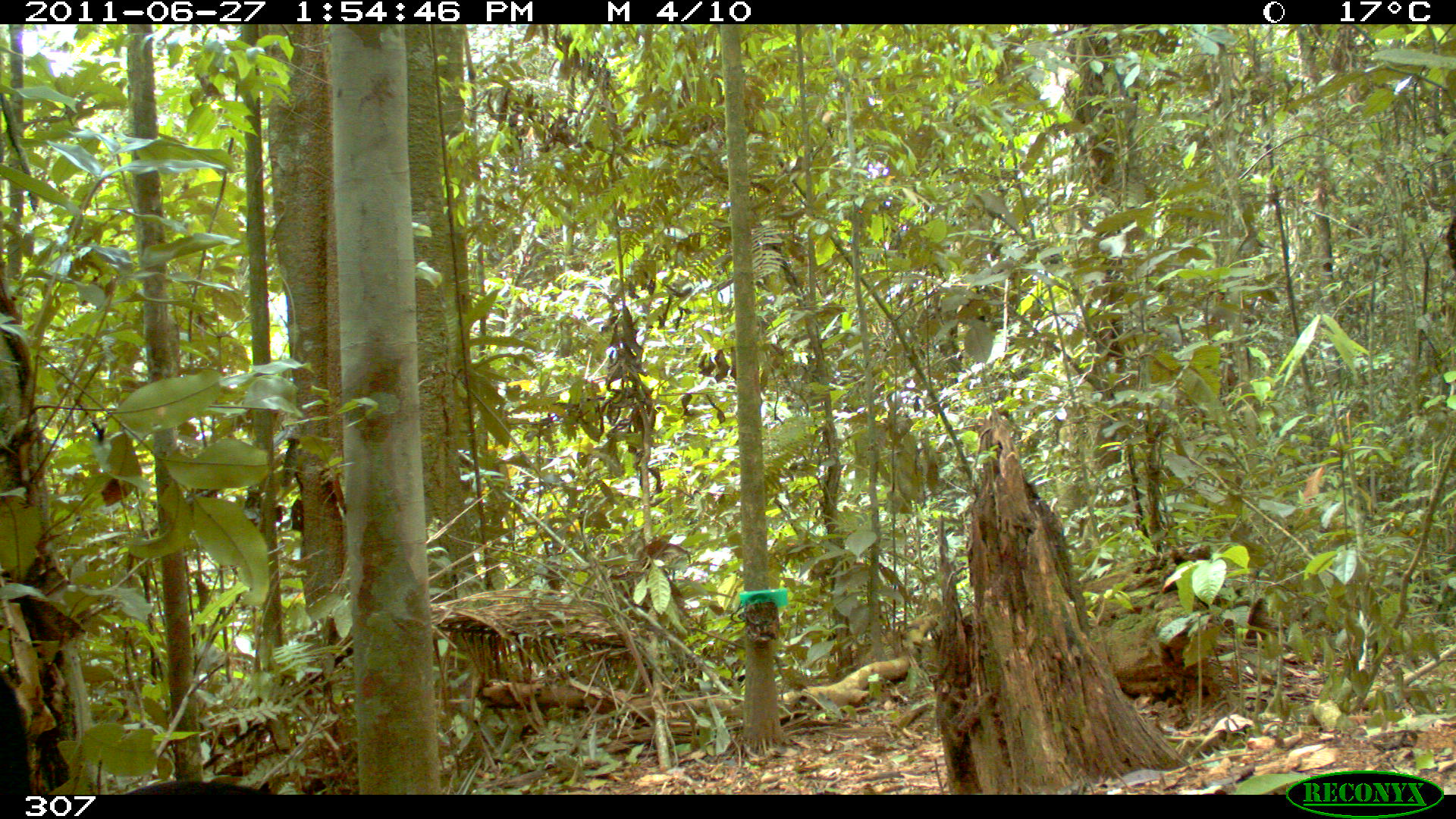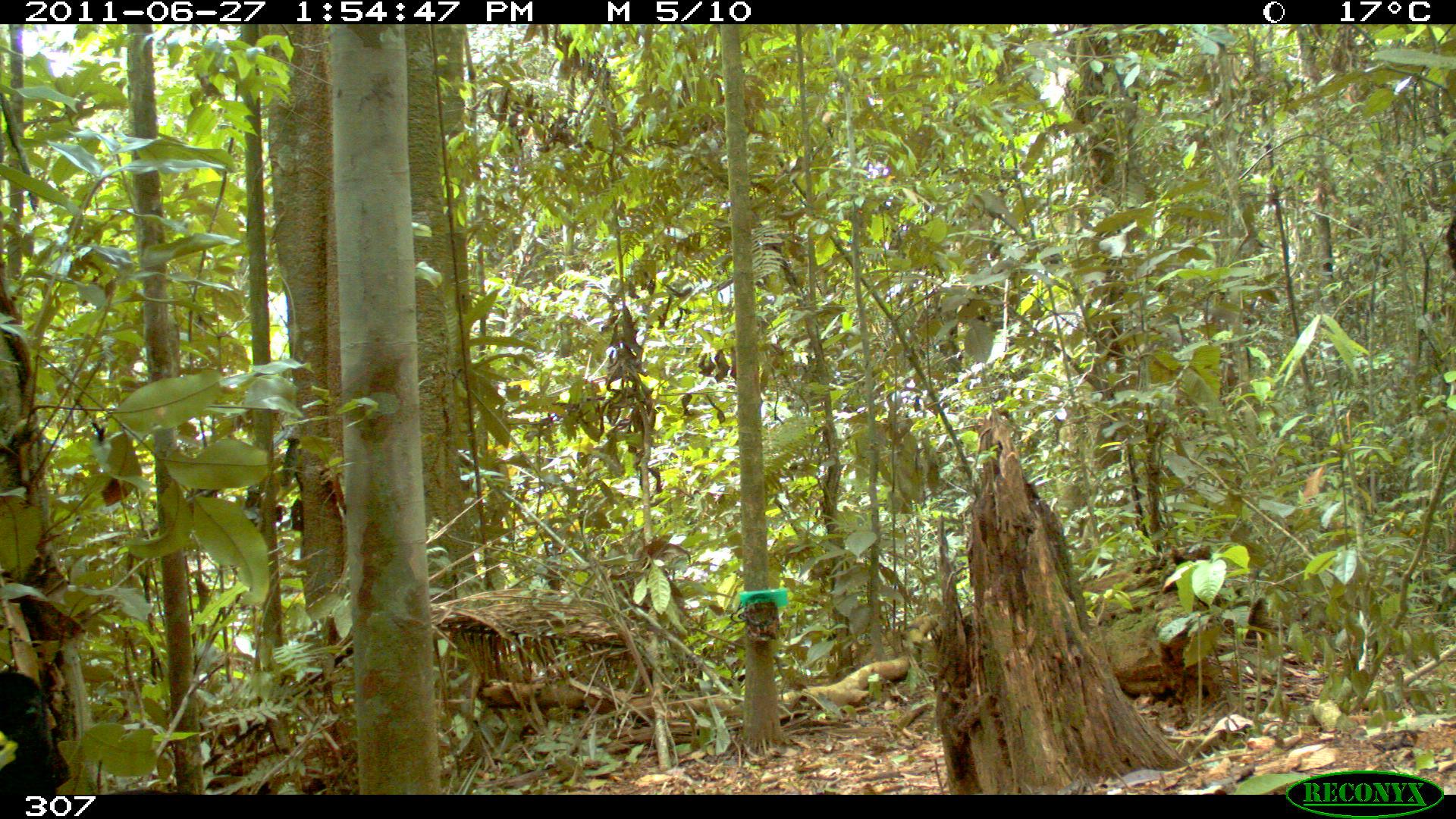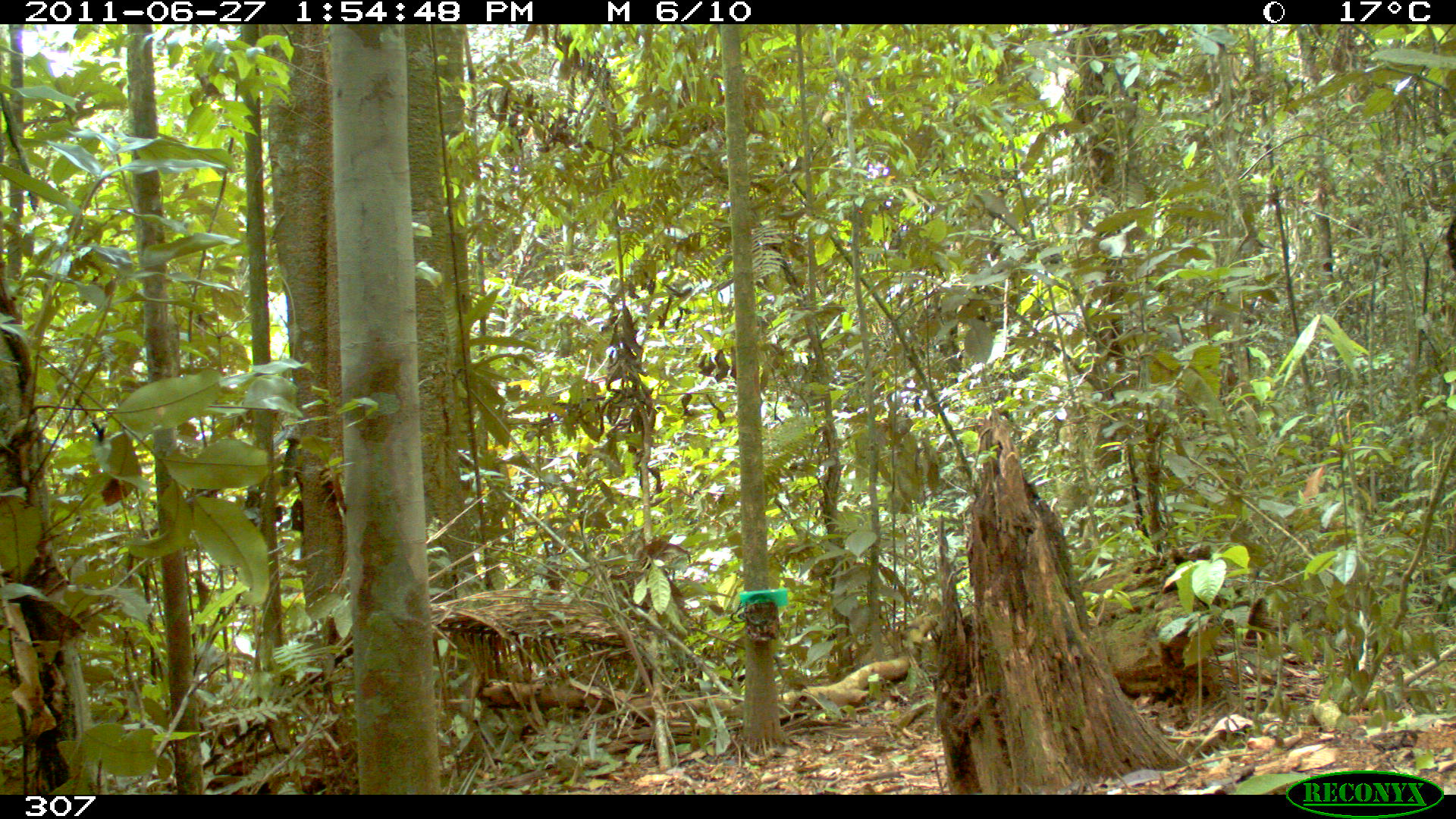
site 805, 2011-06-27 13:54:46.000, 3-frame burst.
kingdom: Animalia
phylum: Chordata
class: Aves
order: Gruiformes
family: Psophiidae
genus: Psophia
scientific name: Psophia leucoptera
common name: pale-winged trumpeter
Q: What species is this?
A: Psophia leucoptera (pale-winged trumpeter).